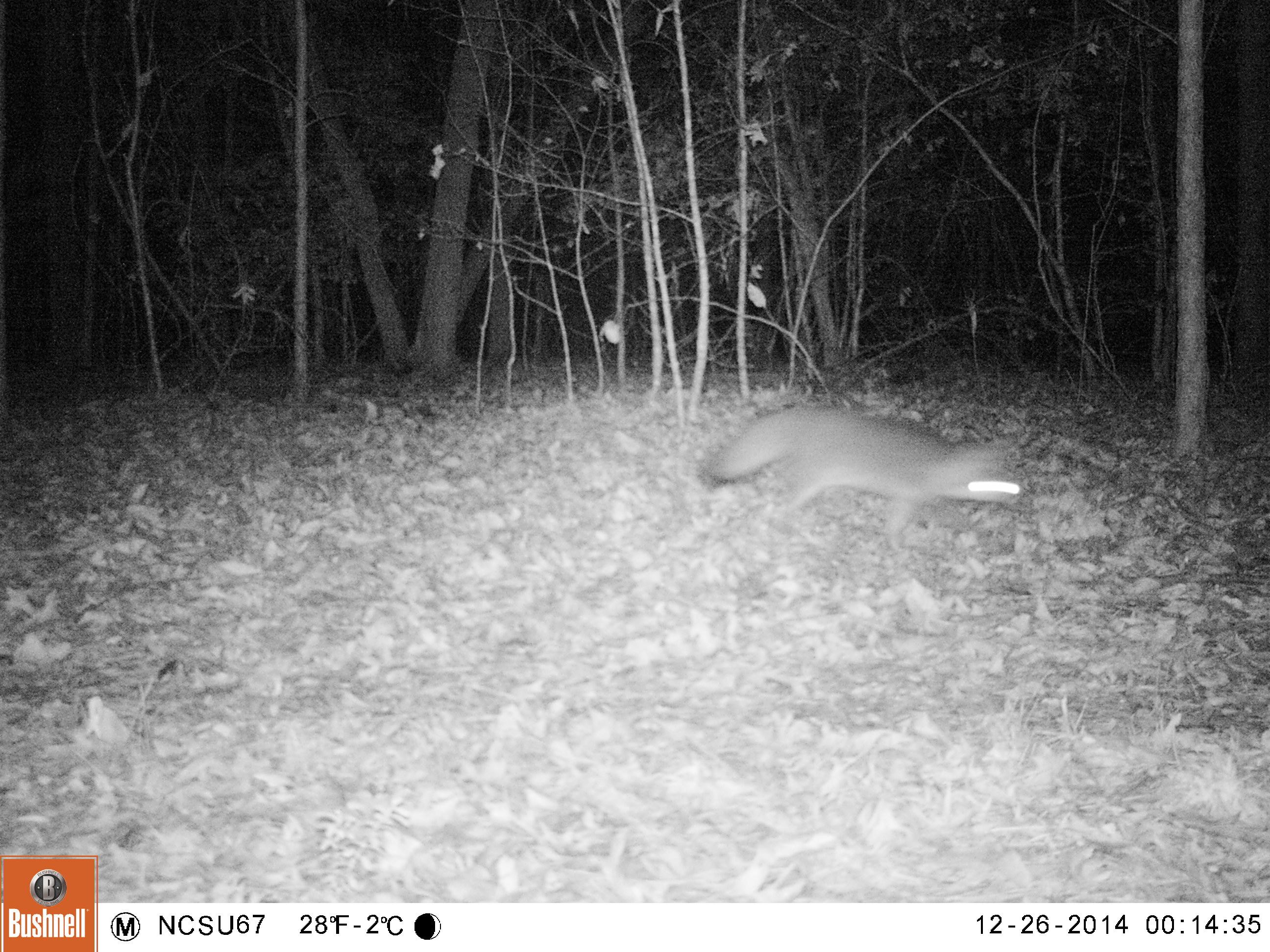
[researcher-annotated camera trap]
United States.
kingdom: Animalia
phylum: Chordata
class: Mammalia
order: Carnivora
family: Canidae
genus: Urocyon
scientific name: Urocyon cinereoargenteus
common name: gray fox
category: Grey Fox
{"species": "Grey Fox (gray fox) (Urocyon cinereoargenteus)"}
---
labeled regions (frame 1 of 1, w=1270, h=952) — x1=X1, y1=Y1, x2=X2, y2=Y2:
Grey Fox: x1=695, y1=400, x2=1045, y2=553